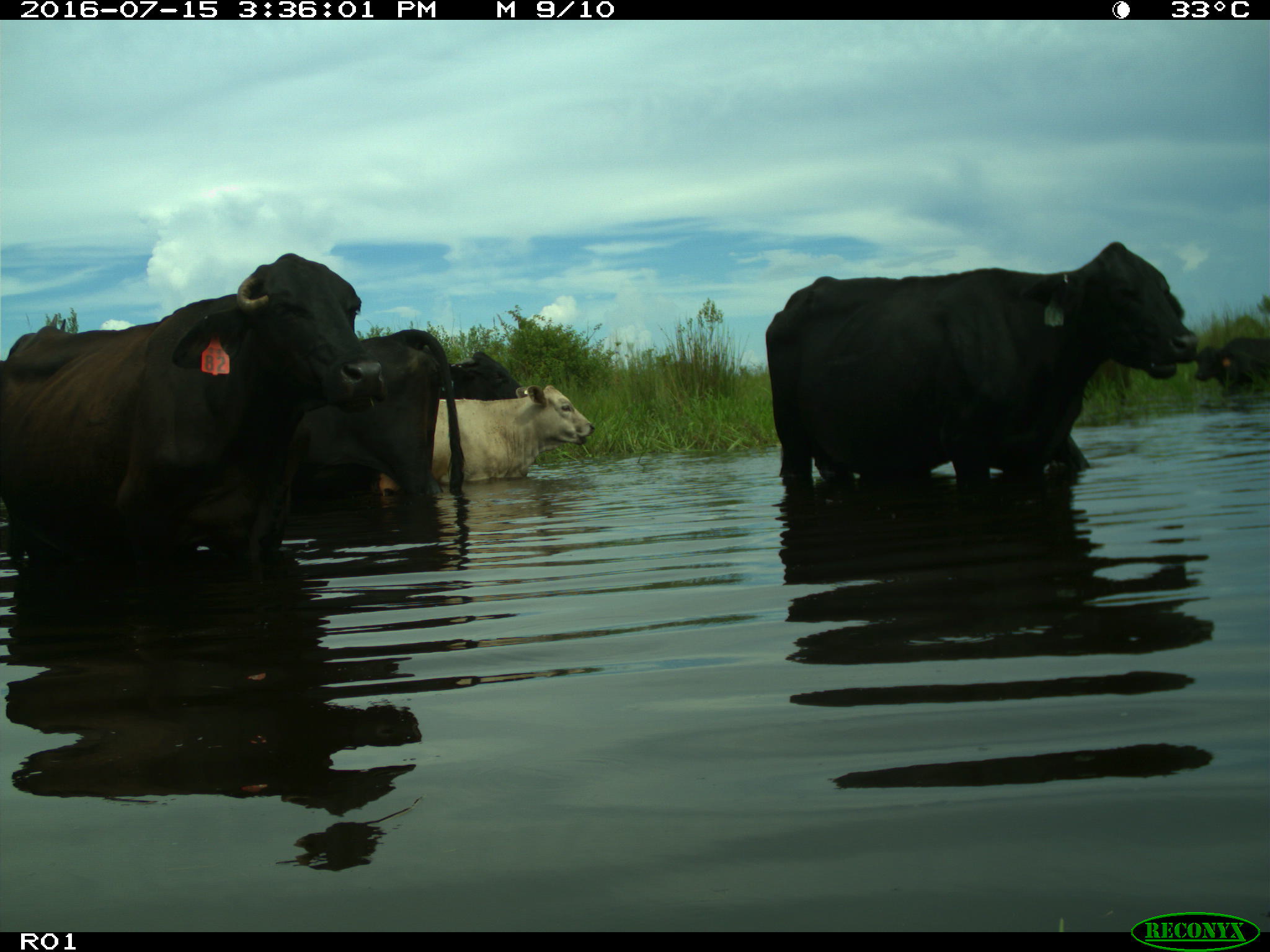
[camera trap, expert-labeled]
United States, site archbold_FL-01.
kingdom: Animalia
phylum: Chordata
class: Mammalia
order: Artiodactyla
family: Bovidae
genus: Bos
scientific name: Bos taurus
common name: domestic cow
Bos taurus (domestic cow).